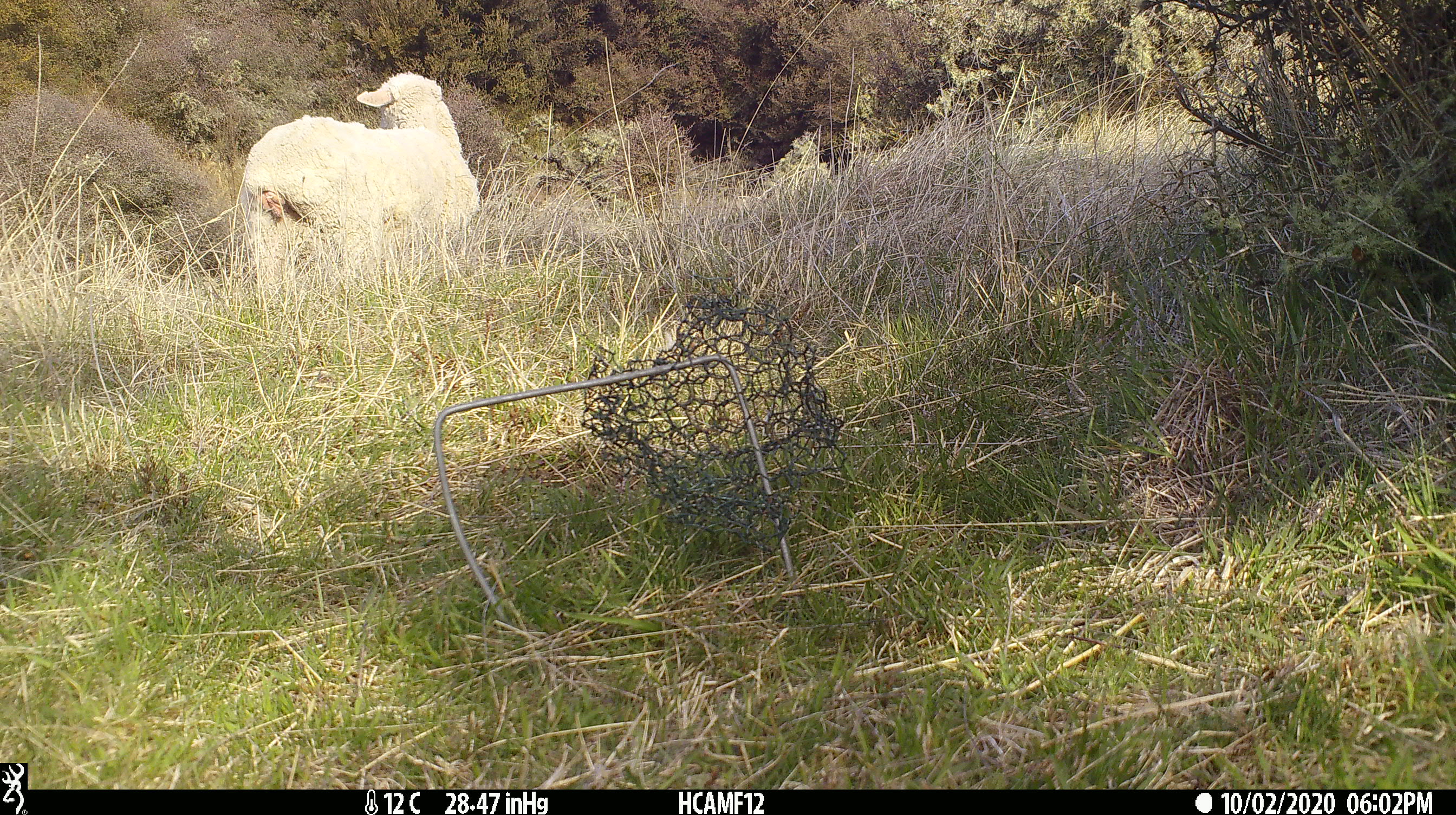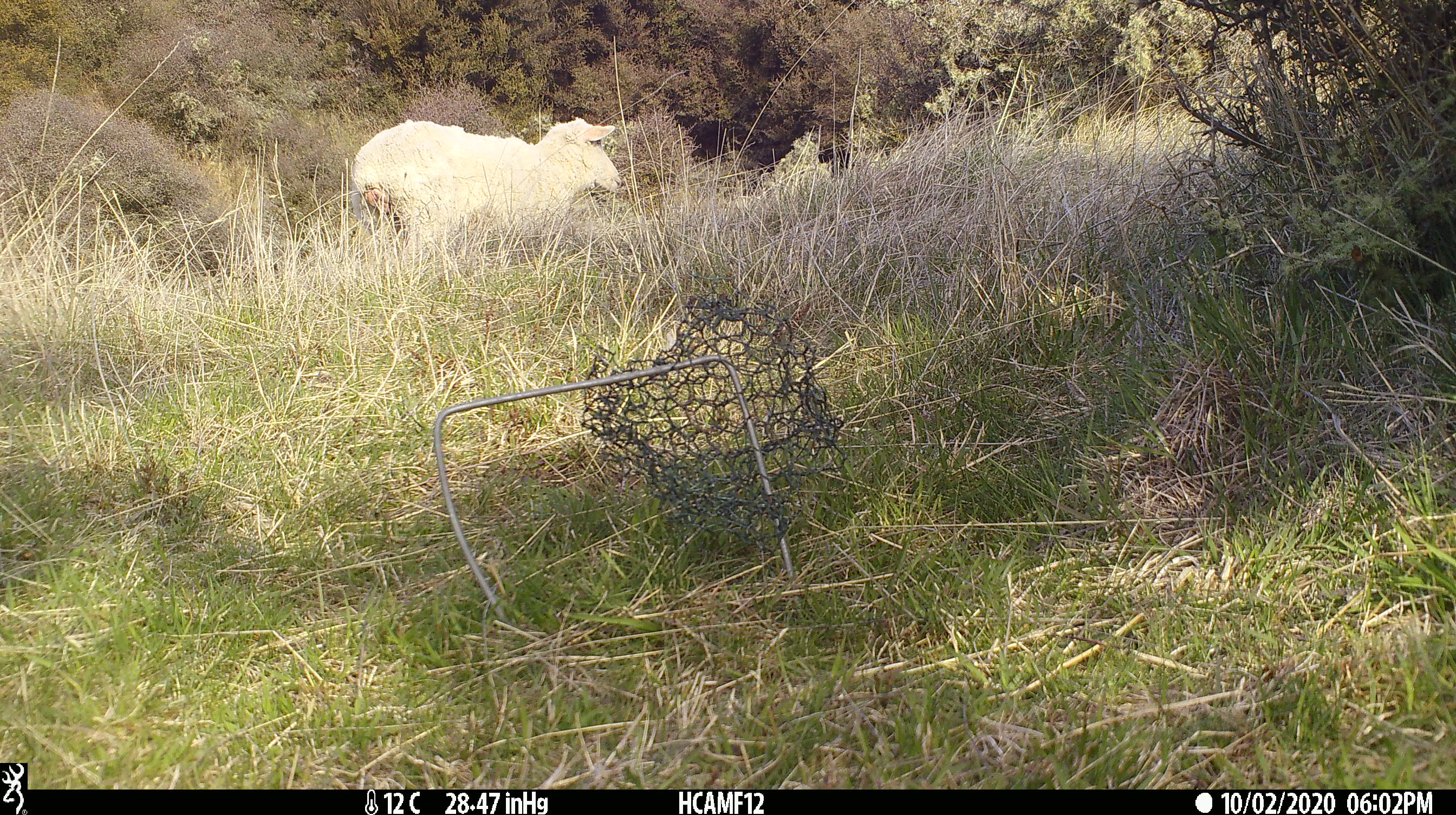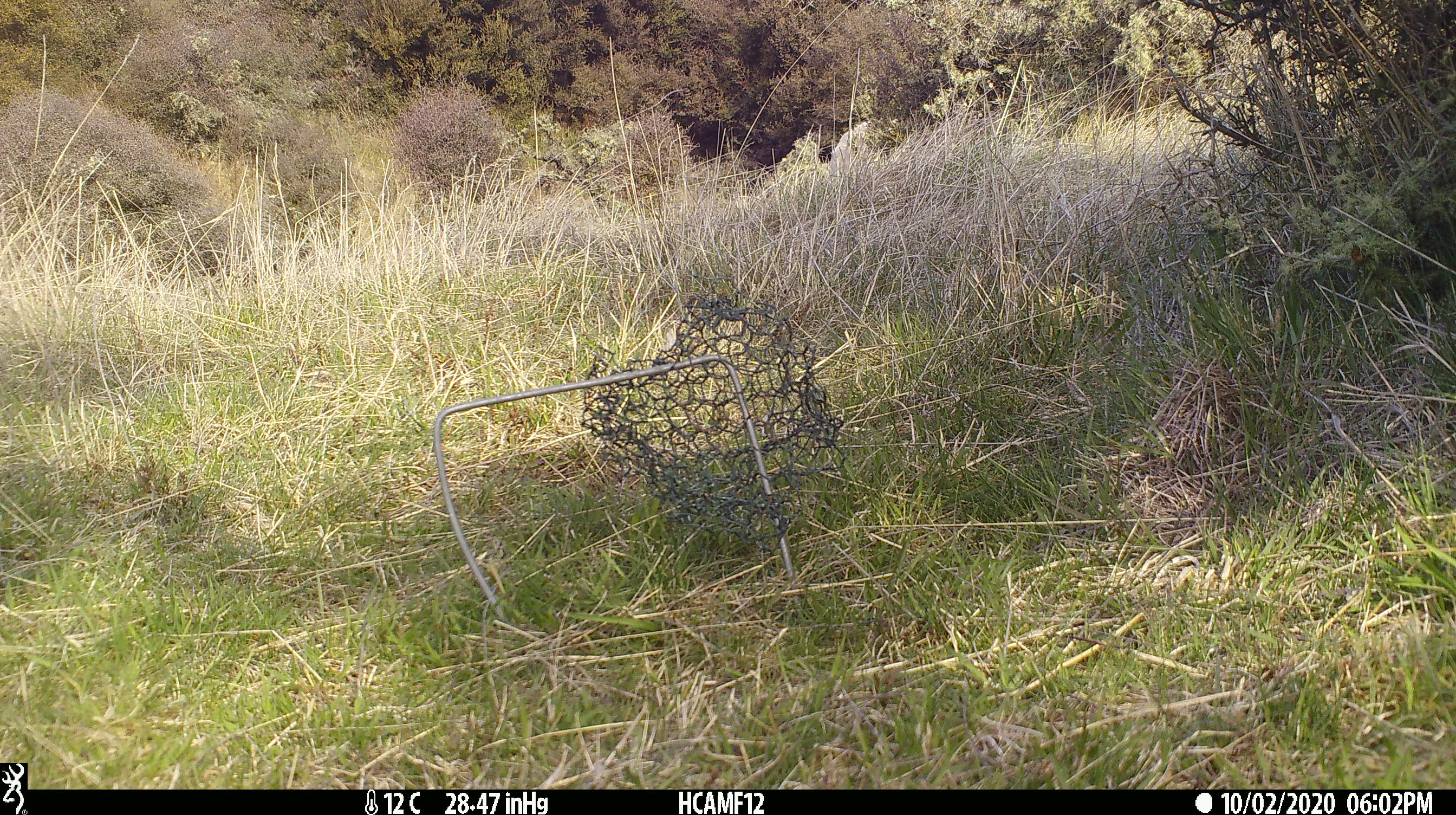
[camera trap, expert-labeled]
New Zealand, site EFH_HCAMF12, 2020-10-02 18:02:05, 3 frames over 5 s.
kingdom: Animalia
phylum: Chordata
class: Mammalia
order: Artiodactyla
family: Bovidae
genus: Ovis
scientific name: Ovis aries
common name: domestic sheep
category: sheep